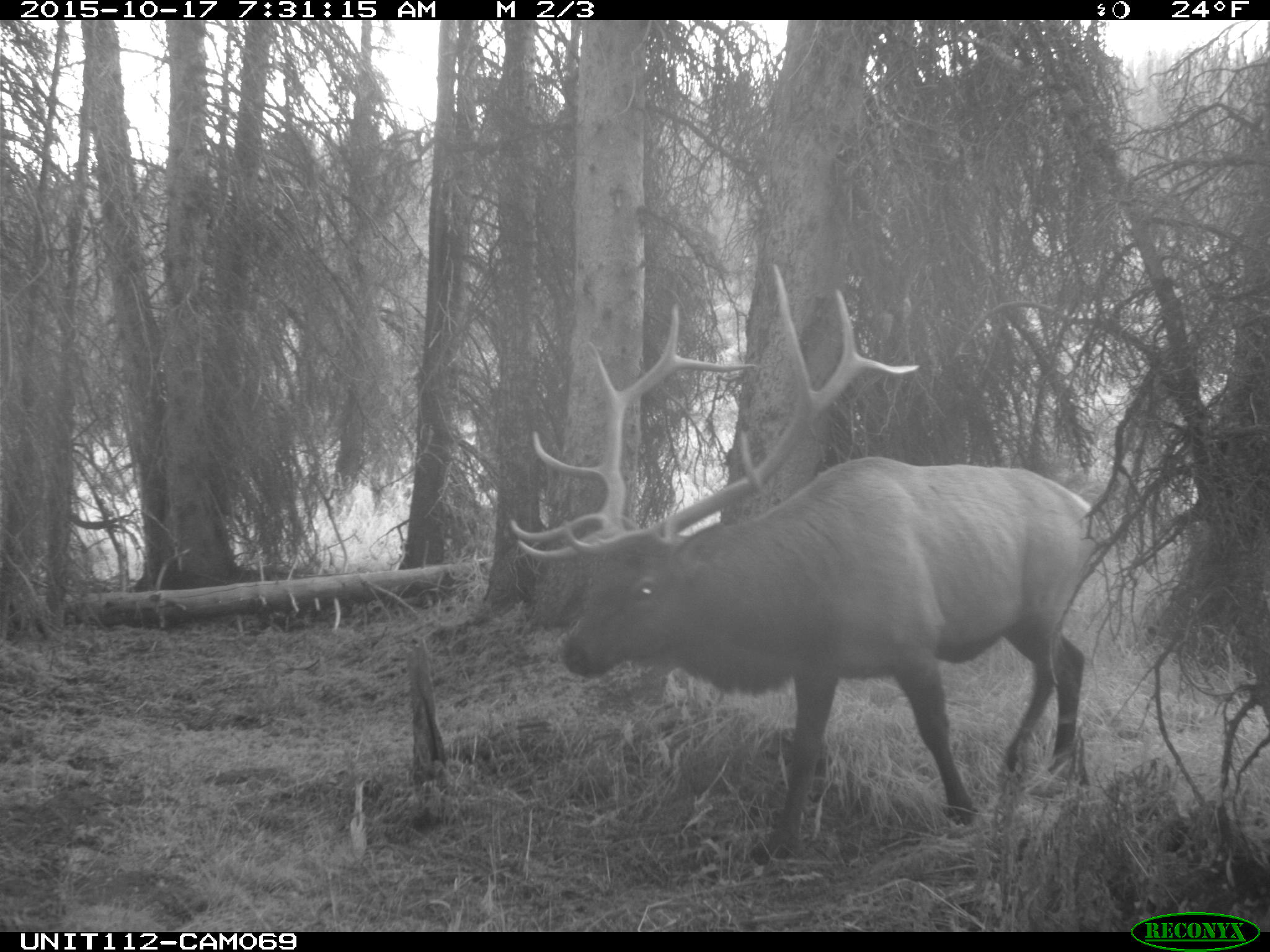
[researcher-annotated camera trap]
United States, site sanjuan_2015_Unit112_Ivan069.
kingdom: Animalia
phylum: Chordata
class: Mammalia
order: Artiodactyla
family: Cervidae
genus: Cervus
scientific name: Cervus elaphus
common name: red deer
Cervus elaphus (red deer).